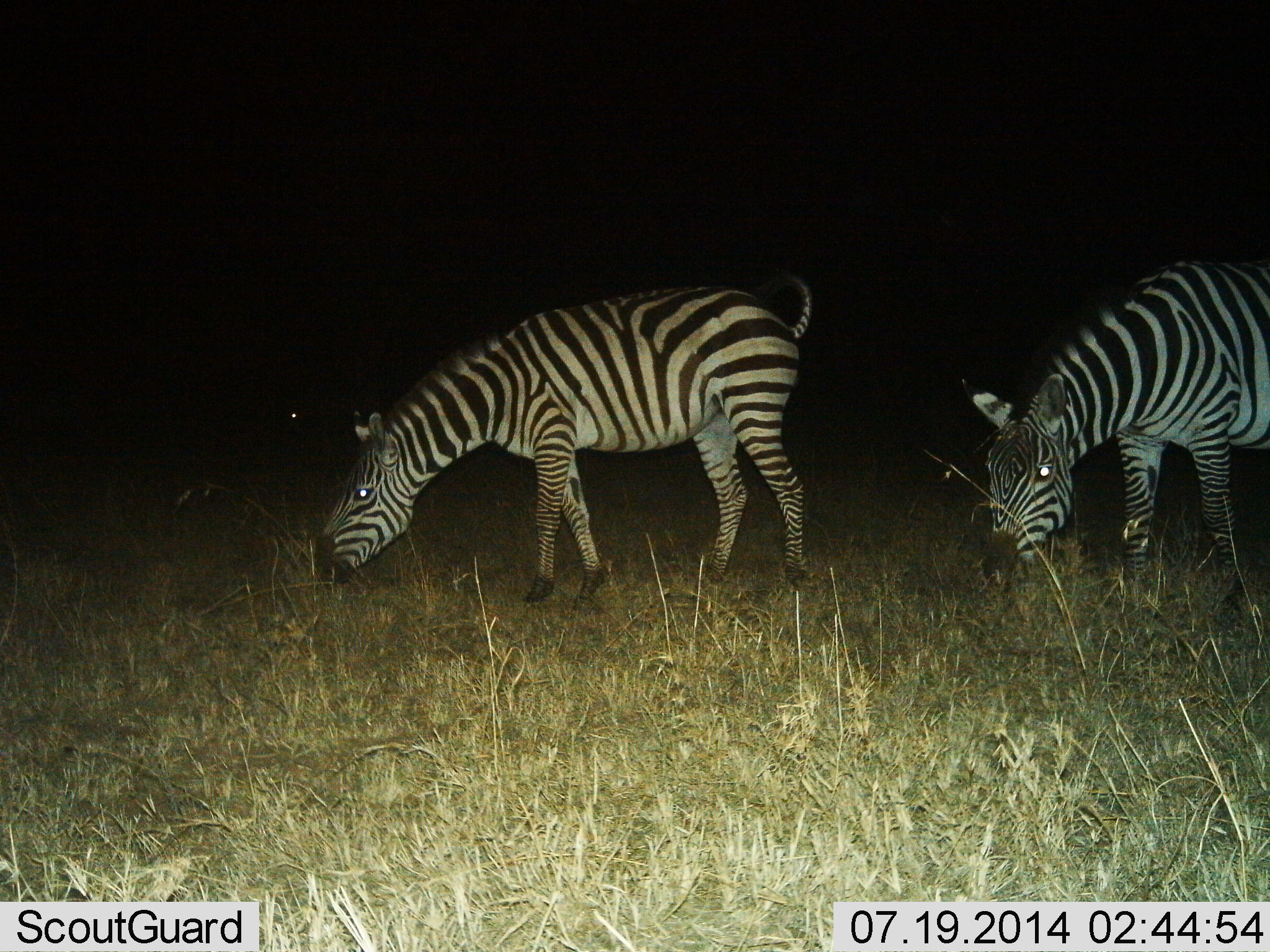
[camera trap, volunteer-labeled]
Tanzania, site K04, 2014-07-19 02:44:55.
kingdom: Animalia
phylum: Chordata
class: Mammalia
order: Perissodactyla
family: Equidae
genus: Equus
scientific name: Equus quagga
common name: plains zebra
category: zebra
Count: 2.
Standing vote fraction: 10%.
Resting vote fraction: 0%.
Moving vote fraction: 0%.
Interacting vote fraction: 0%.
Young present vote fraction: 0%.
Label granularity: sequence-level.